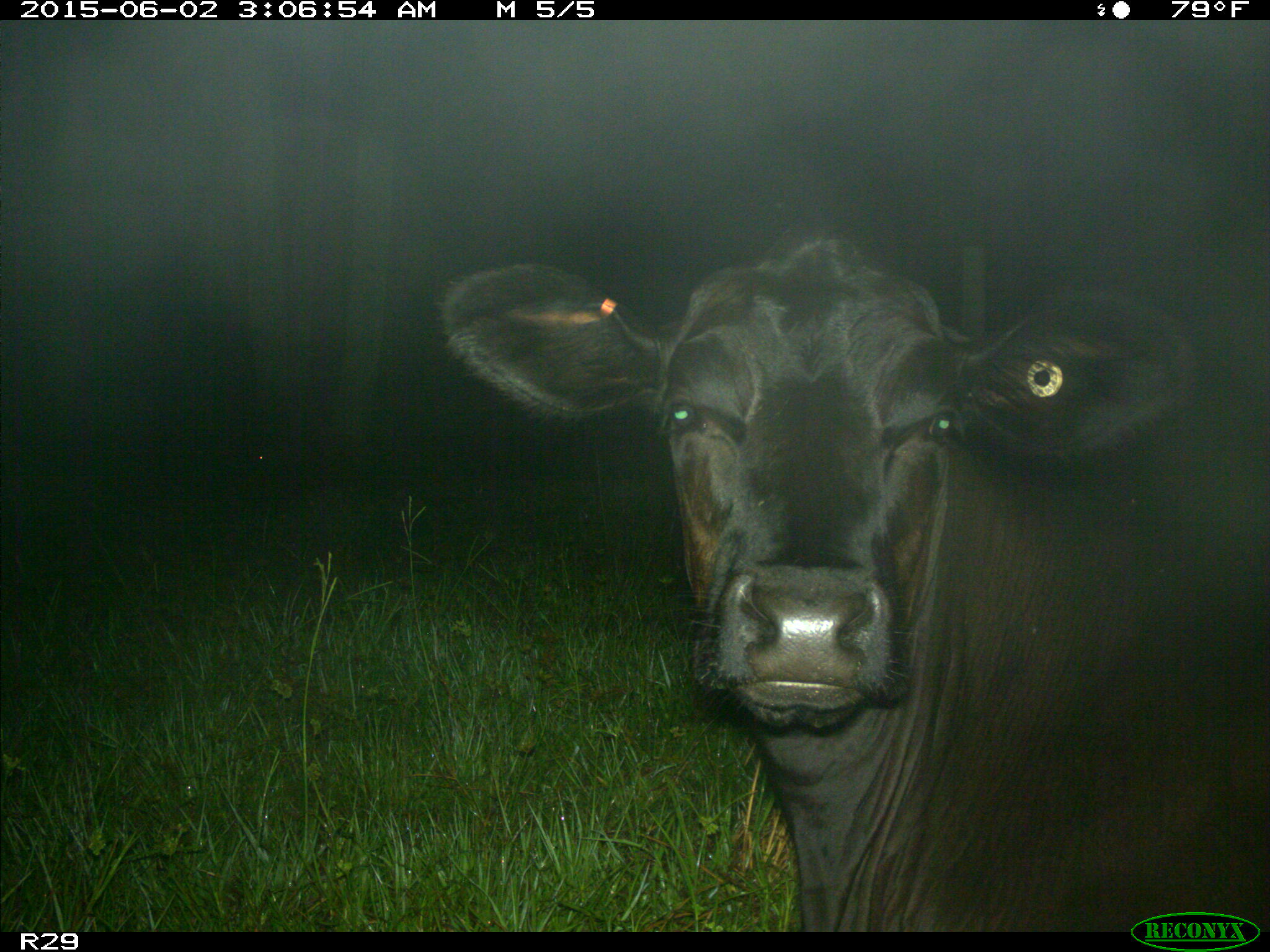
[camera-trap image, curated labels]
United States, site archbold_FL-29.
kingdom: Animalia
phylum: Chordata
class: Mammalia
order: Artiodactyla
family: Bovidae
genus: Bos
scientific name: Bos taurus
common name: domestic cow